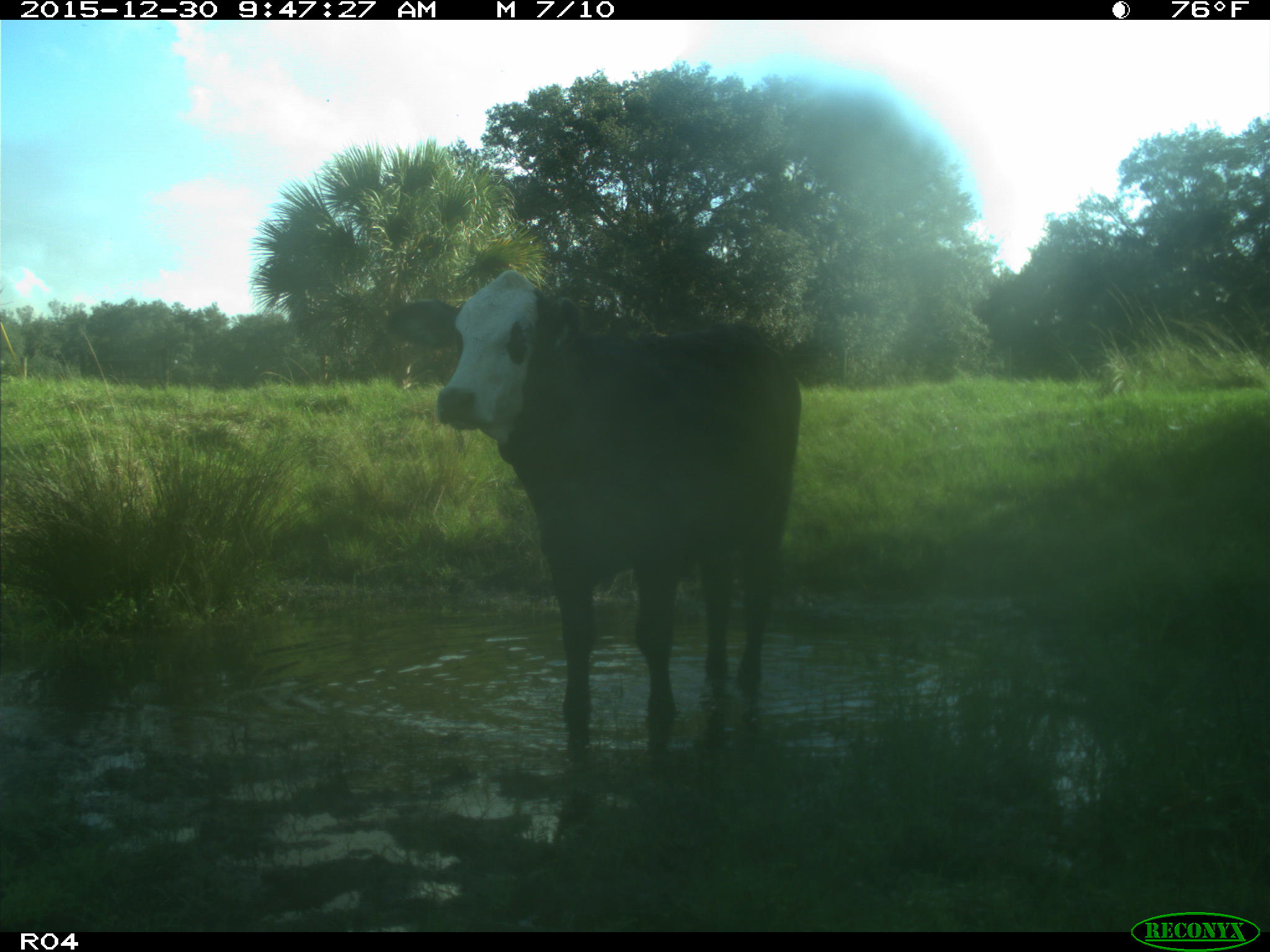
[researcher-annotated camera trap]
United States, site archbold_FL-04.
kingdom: Animalia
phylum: Chordata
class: Mammalia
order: Artiodactyla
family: Bovidae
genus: Bos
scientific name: Bos taurus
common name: domestic cow